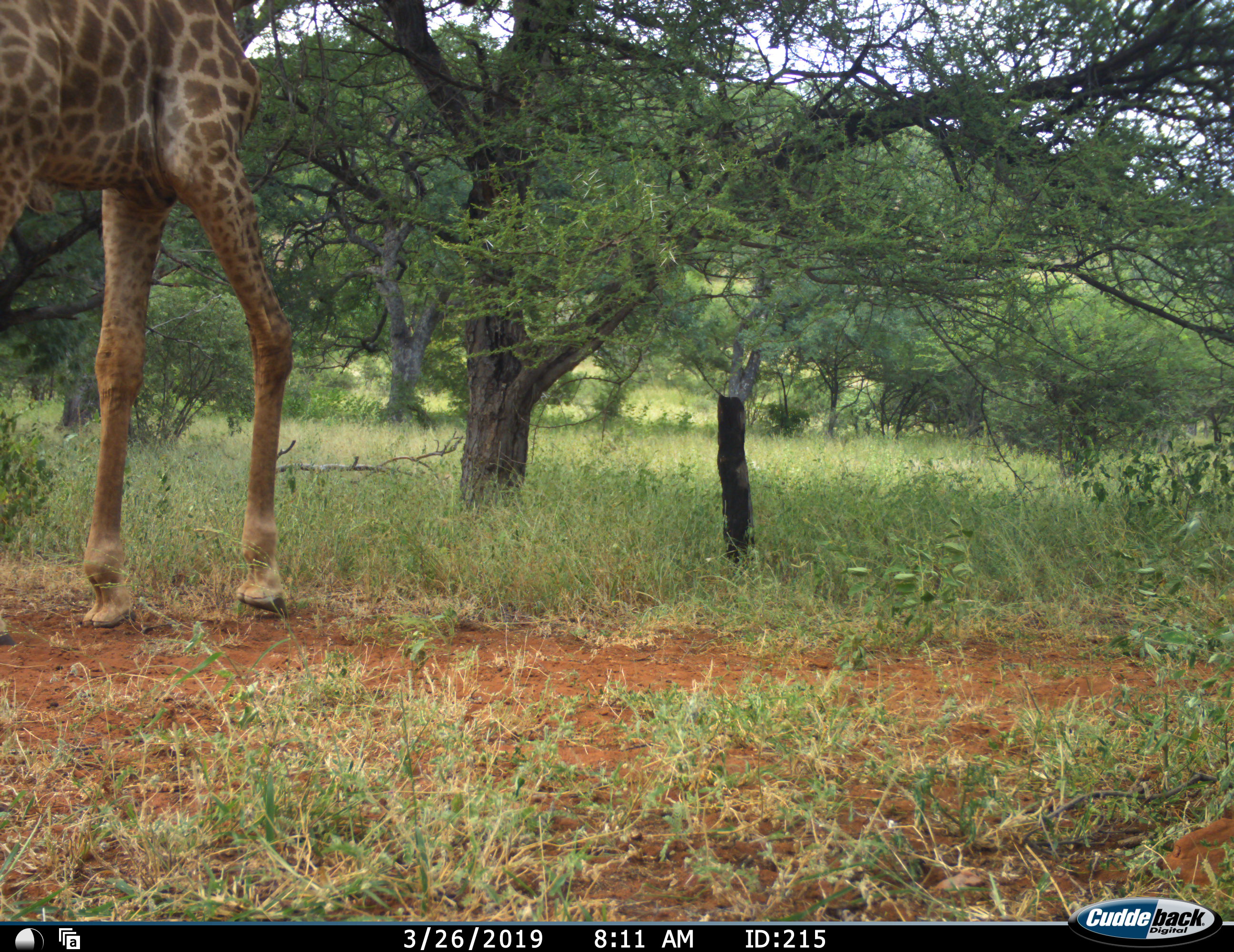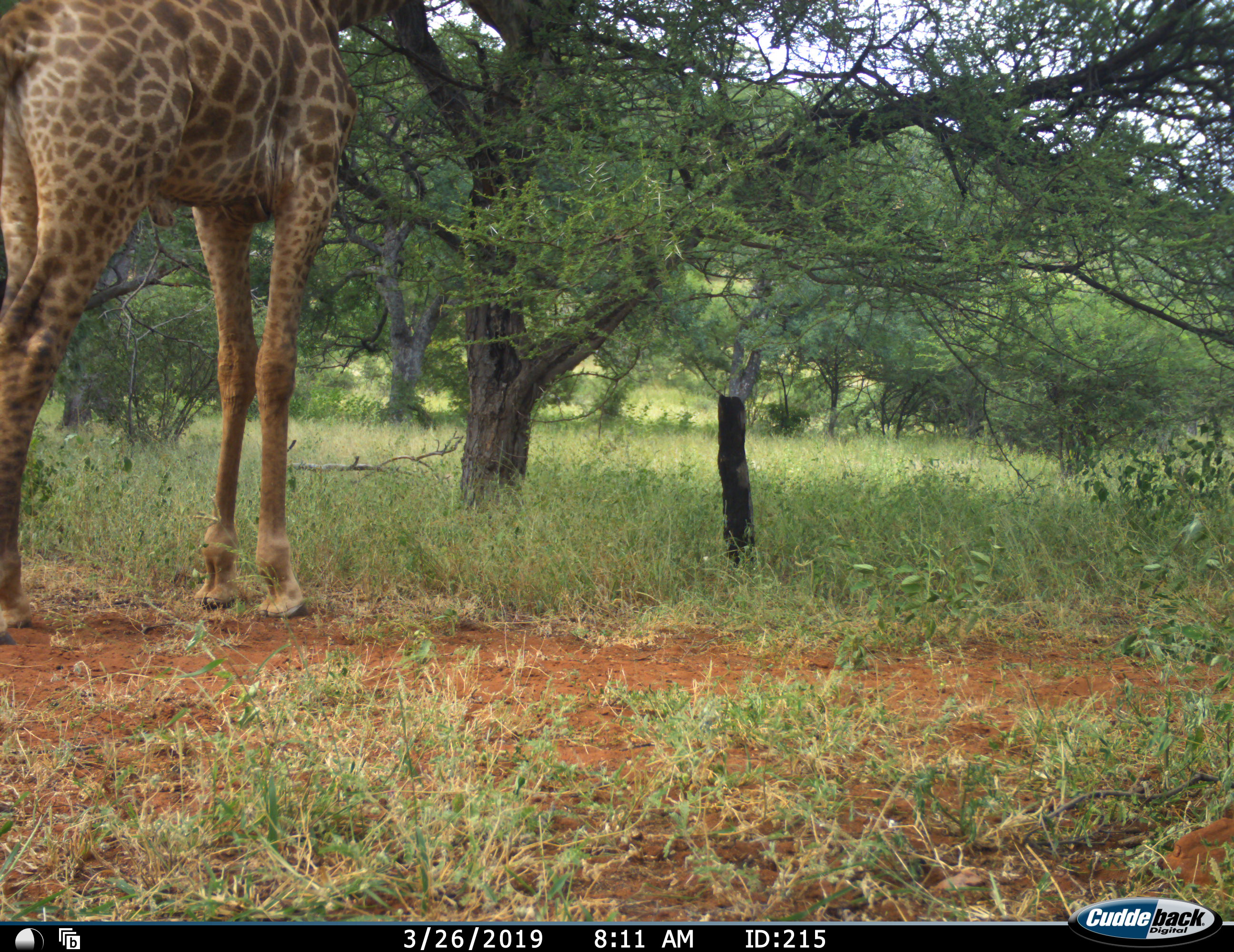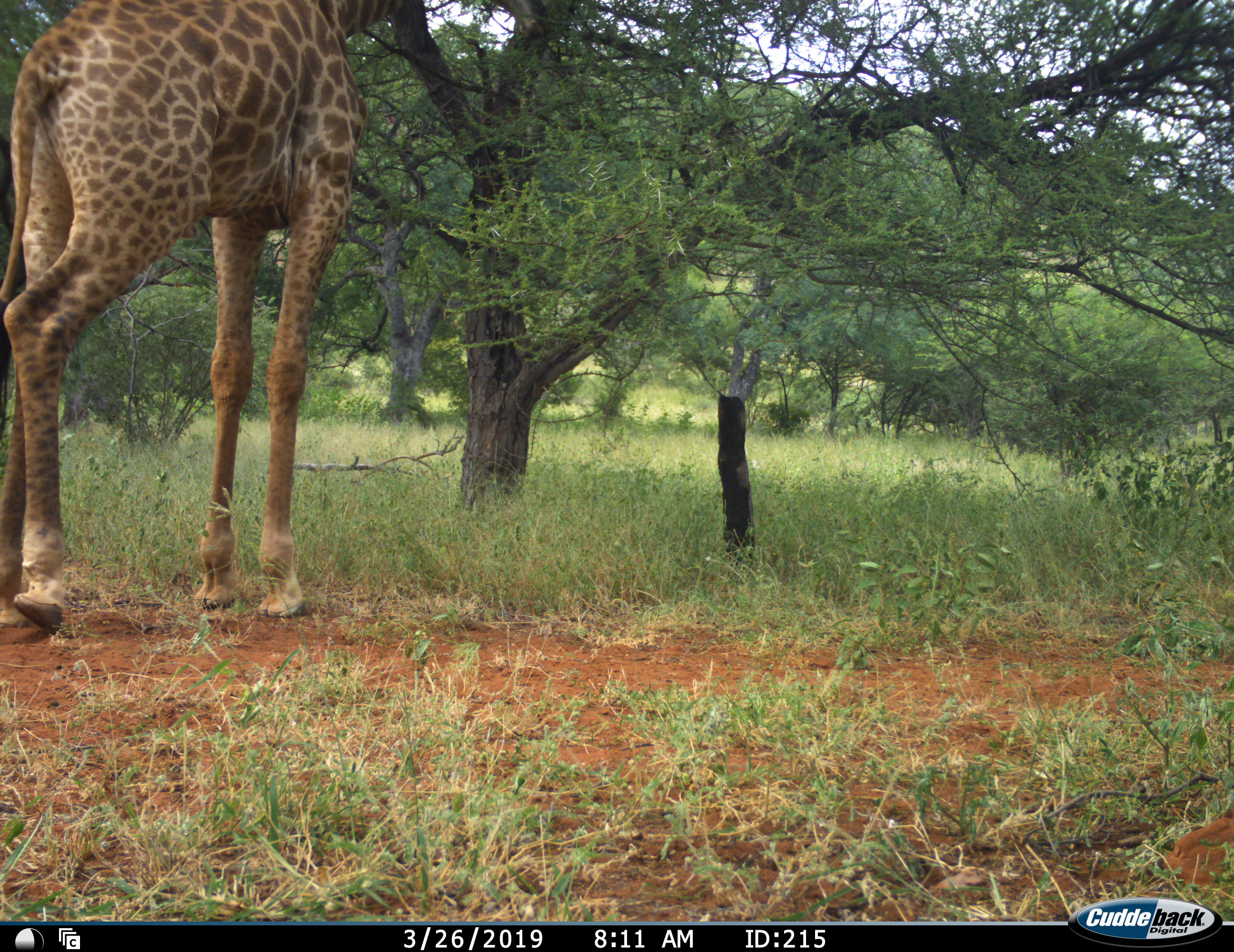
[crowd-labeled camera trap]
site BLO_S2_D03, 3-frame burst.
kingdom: Animalia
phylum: Chordata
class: Mammalia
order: Artiodactyla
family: Giraffidae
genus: Giraffa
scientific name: Giraffa camelopardalis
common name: giraffe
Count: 1.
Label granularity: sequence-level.